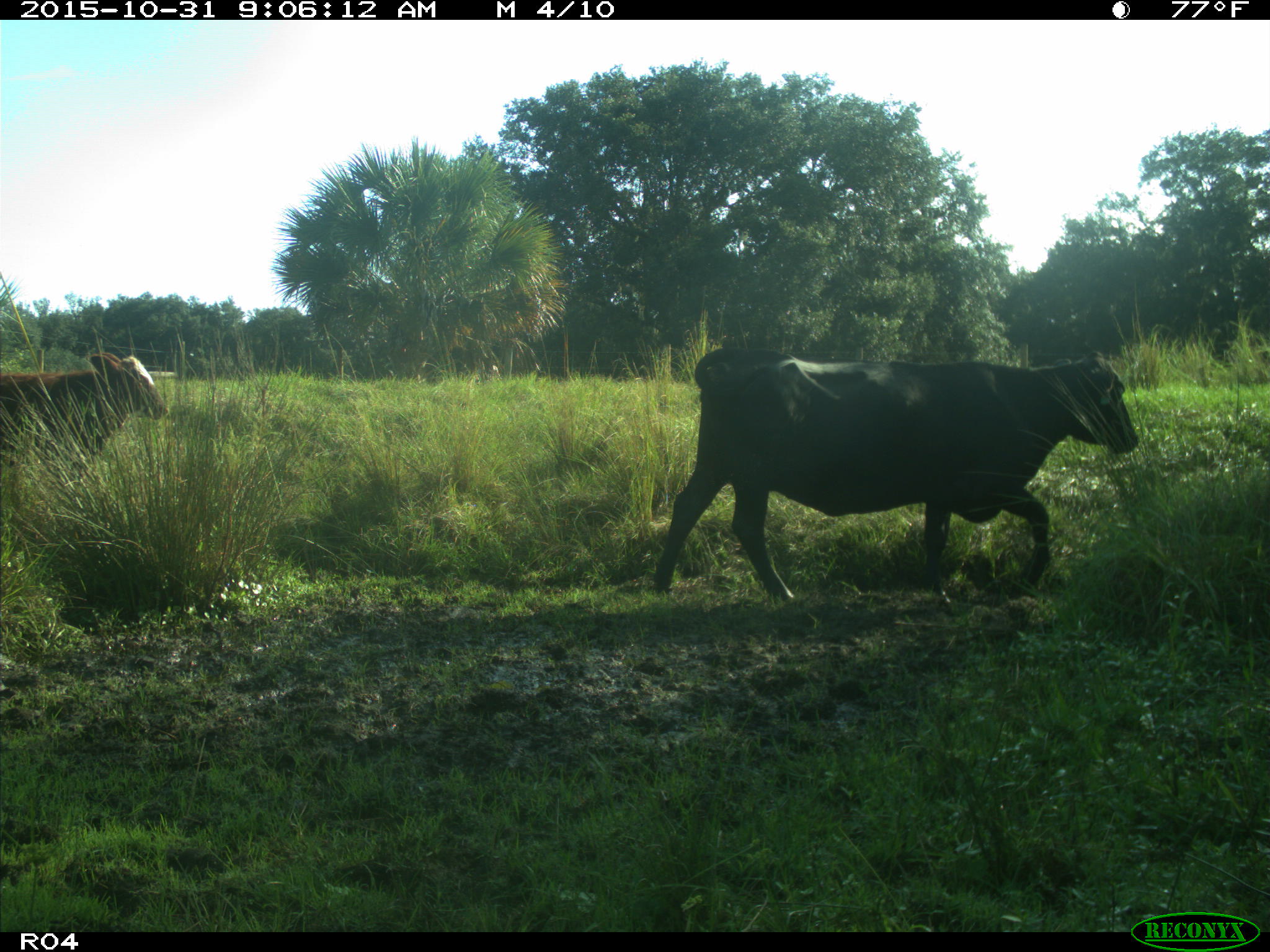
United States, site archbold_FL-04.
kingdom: Animalia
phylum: Chordata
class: Mammalia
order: Artiodactyla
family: Bovidae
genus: Bos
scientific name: Bos taurus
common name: domestic cow